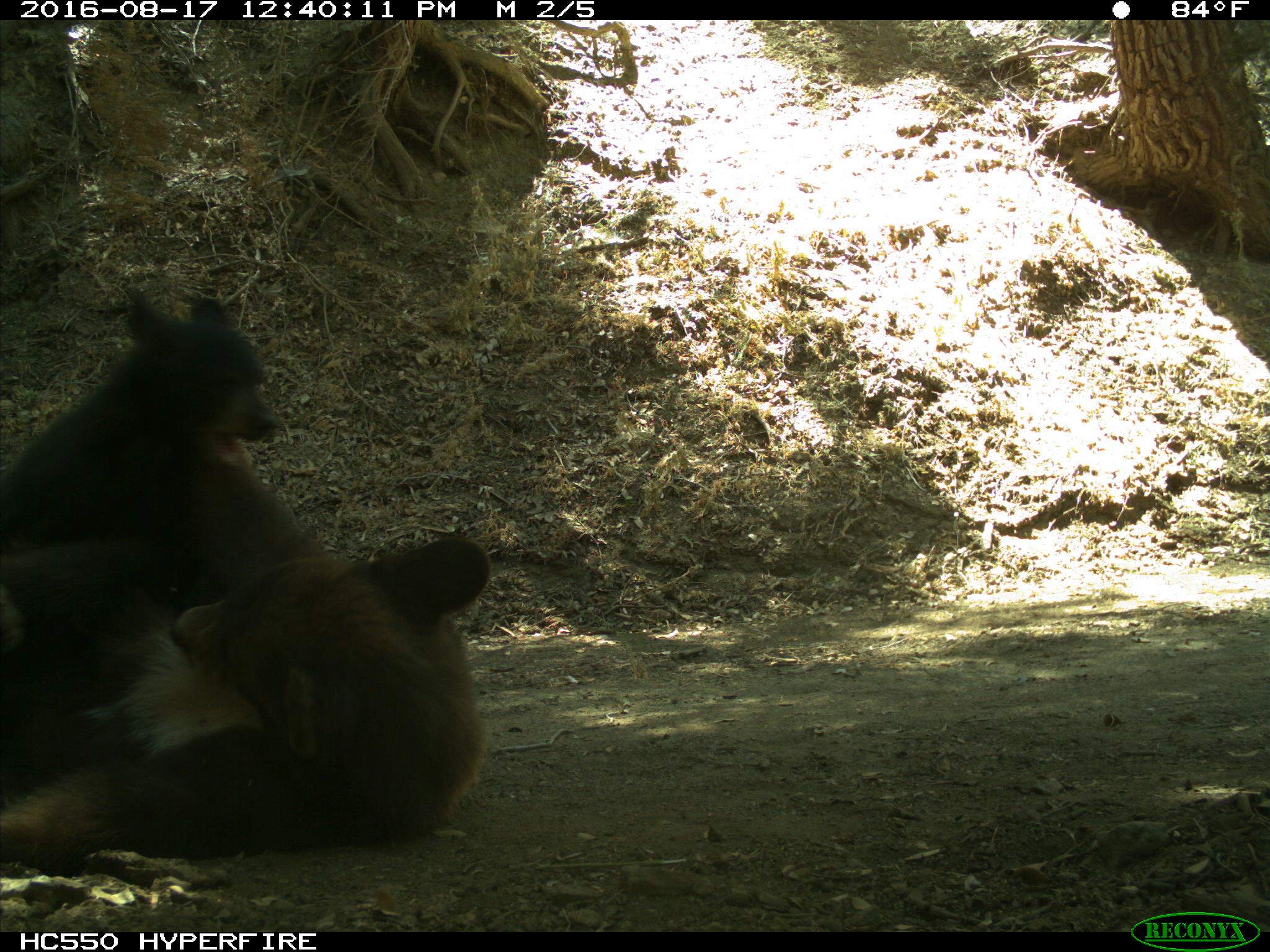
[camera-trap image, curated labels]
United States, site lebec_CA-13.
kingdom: Animalia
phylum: Chordata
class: Mammalia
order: Carnivora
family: Ursidae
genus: Ursus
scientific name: Ursus americanus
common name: american black bear